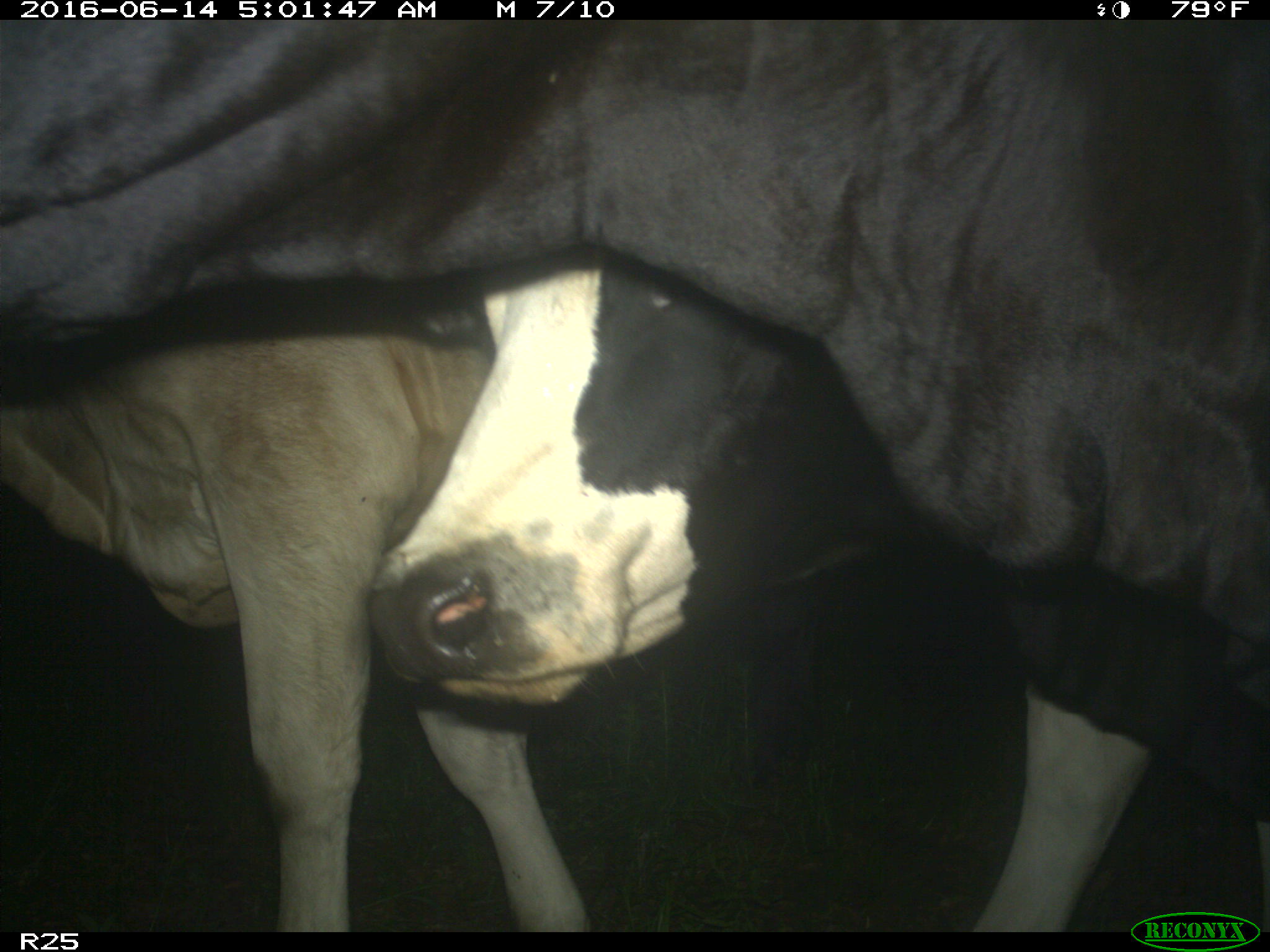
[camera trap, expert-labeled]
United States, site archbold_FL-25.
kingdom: Animalia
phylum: Chordata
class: Mammalia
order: Artiodactyla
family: Bovidae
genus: Bos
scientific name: Bos taurus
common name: domestic cow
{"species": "Bos taurus (domestic cow)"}